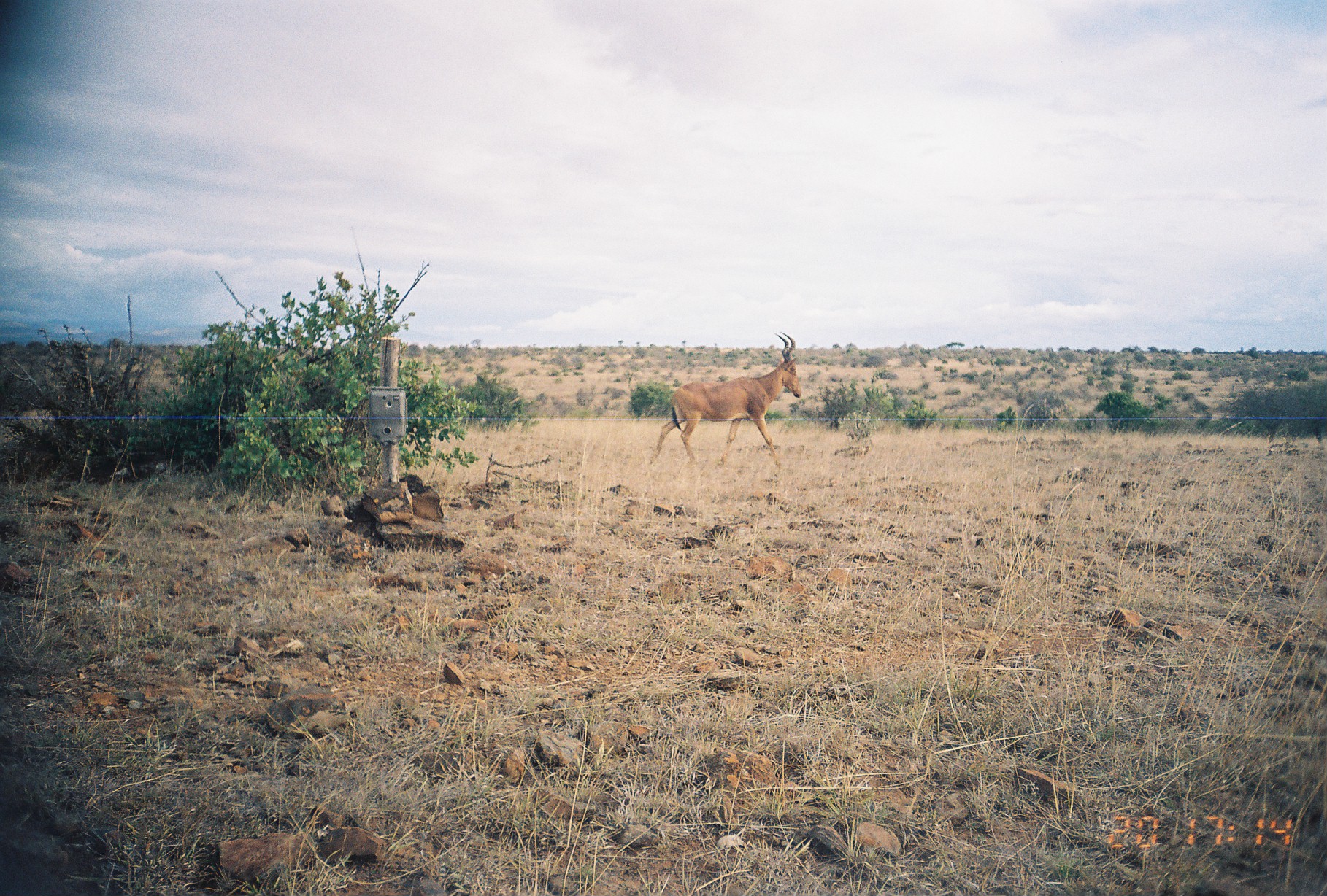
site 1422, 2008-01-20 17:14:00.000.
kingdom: Animalia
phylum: Chordata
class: Mammalia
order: Artiodactyla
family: Bovidae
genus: Alcelaphus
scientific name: Alcelaphus buselaphus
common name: hartebeest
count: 1